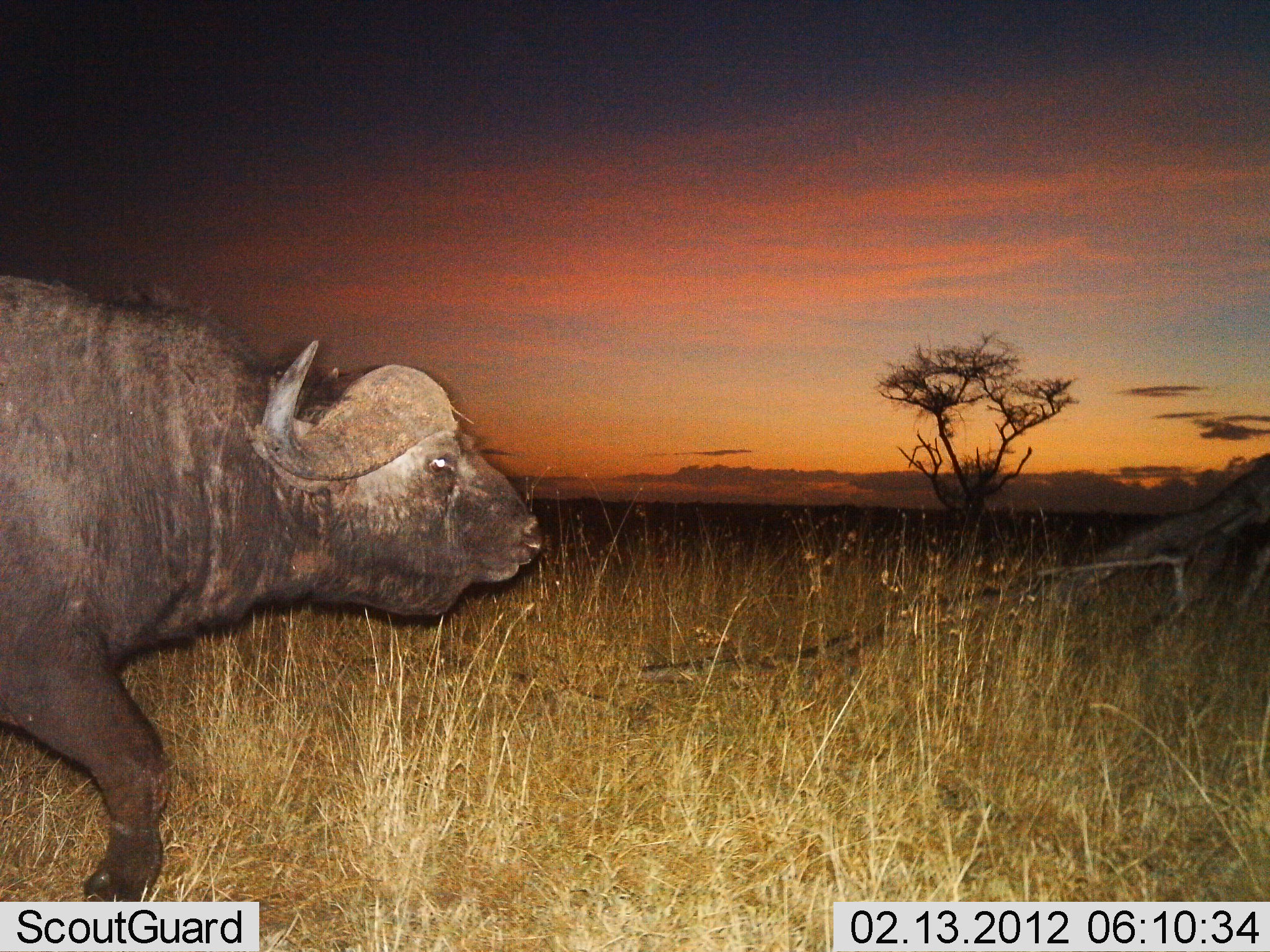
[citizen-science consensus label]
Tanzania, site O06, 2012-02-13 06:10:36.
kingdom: Animalia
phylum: Chordata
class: Mammalia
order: Artiodactyla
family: Bovidae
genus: Syncerus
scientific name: Syncerus caffer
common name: cape buffalo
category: buffalo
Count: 1.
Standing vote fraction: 5%.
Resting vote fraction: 5%.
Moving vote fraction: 89%.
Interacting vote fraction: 0%.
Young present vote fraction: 0%.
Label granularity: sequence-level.